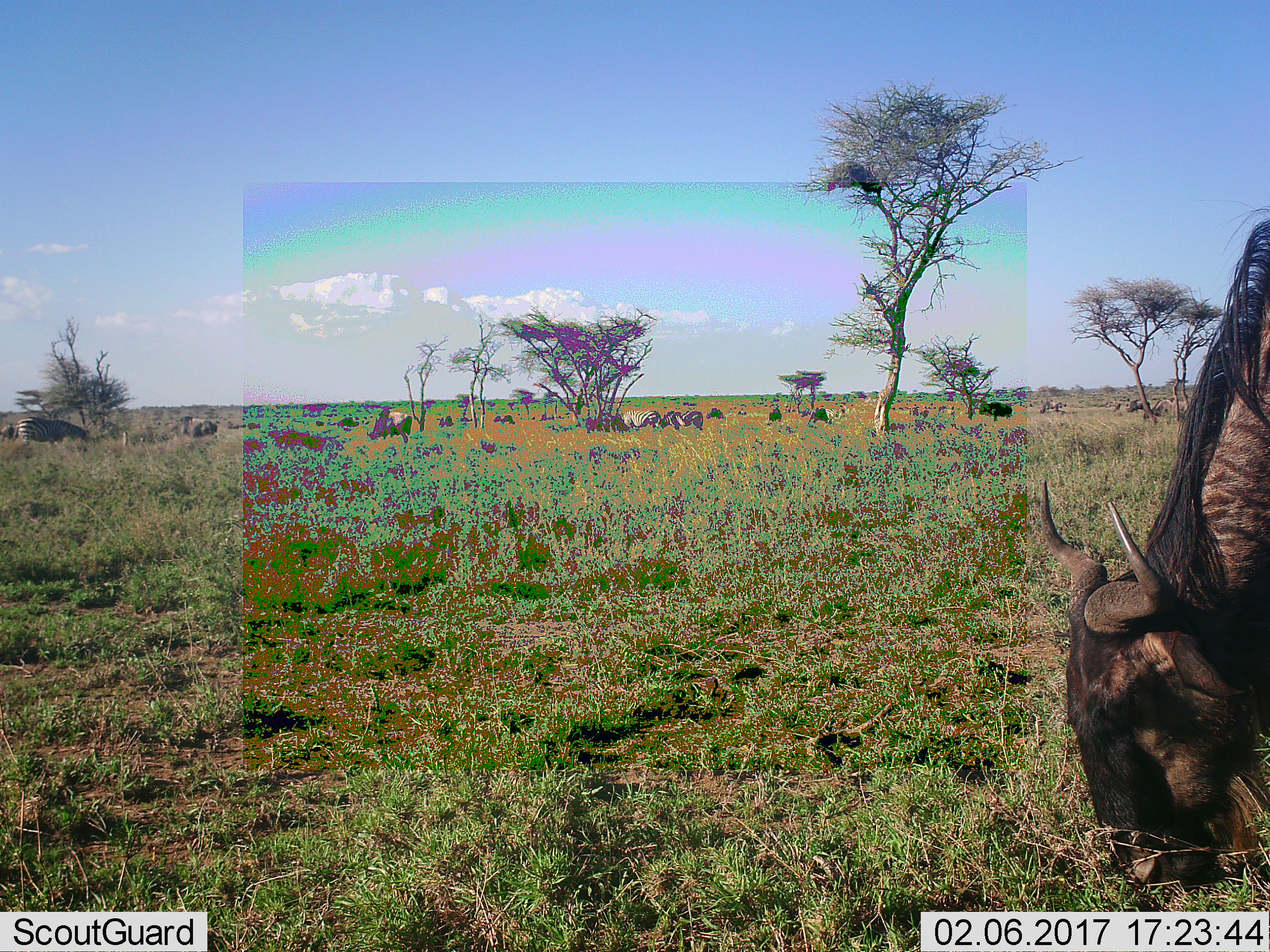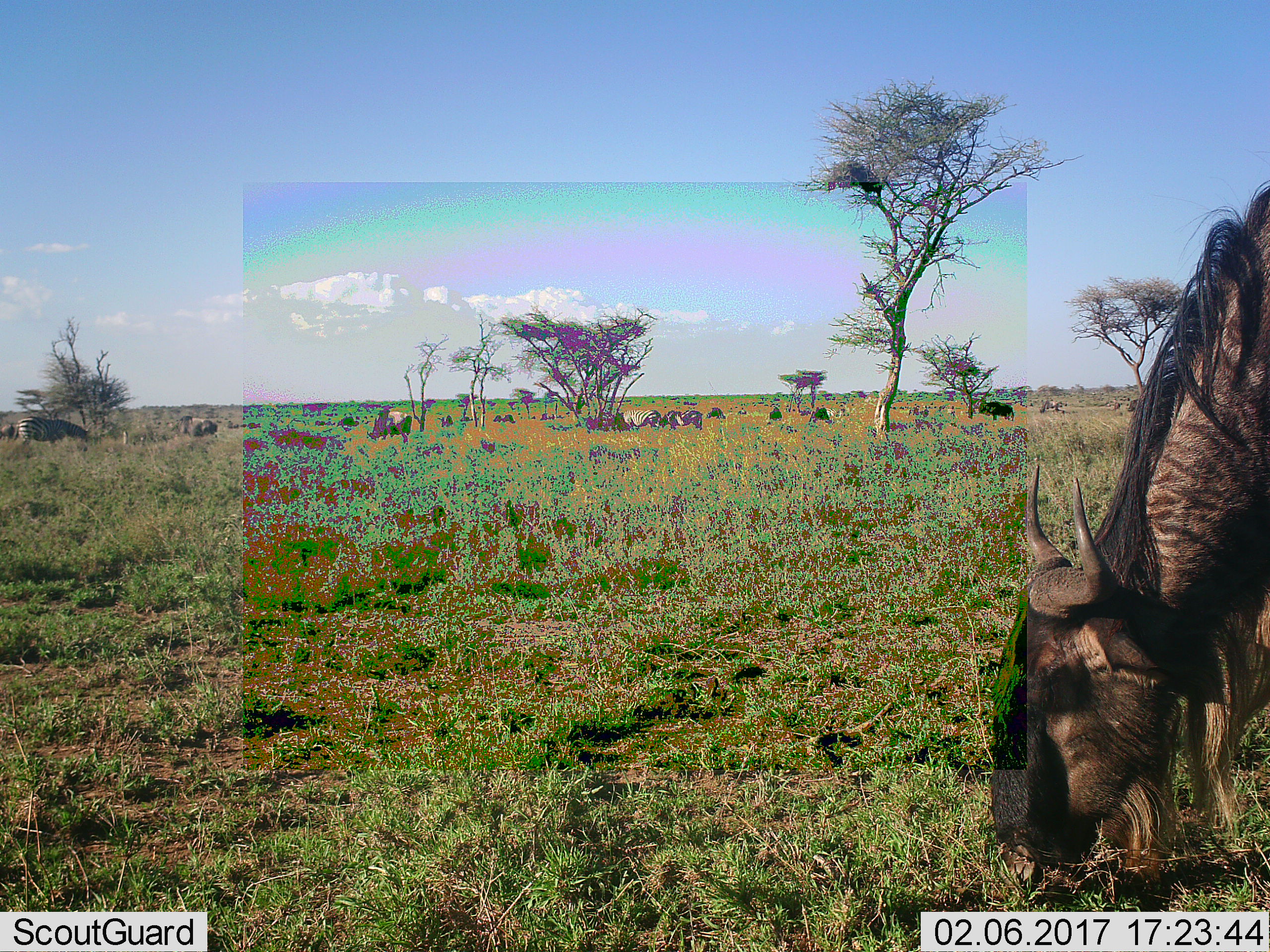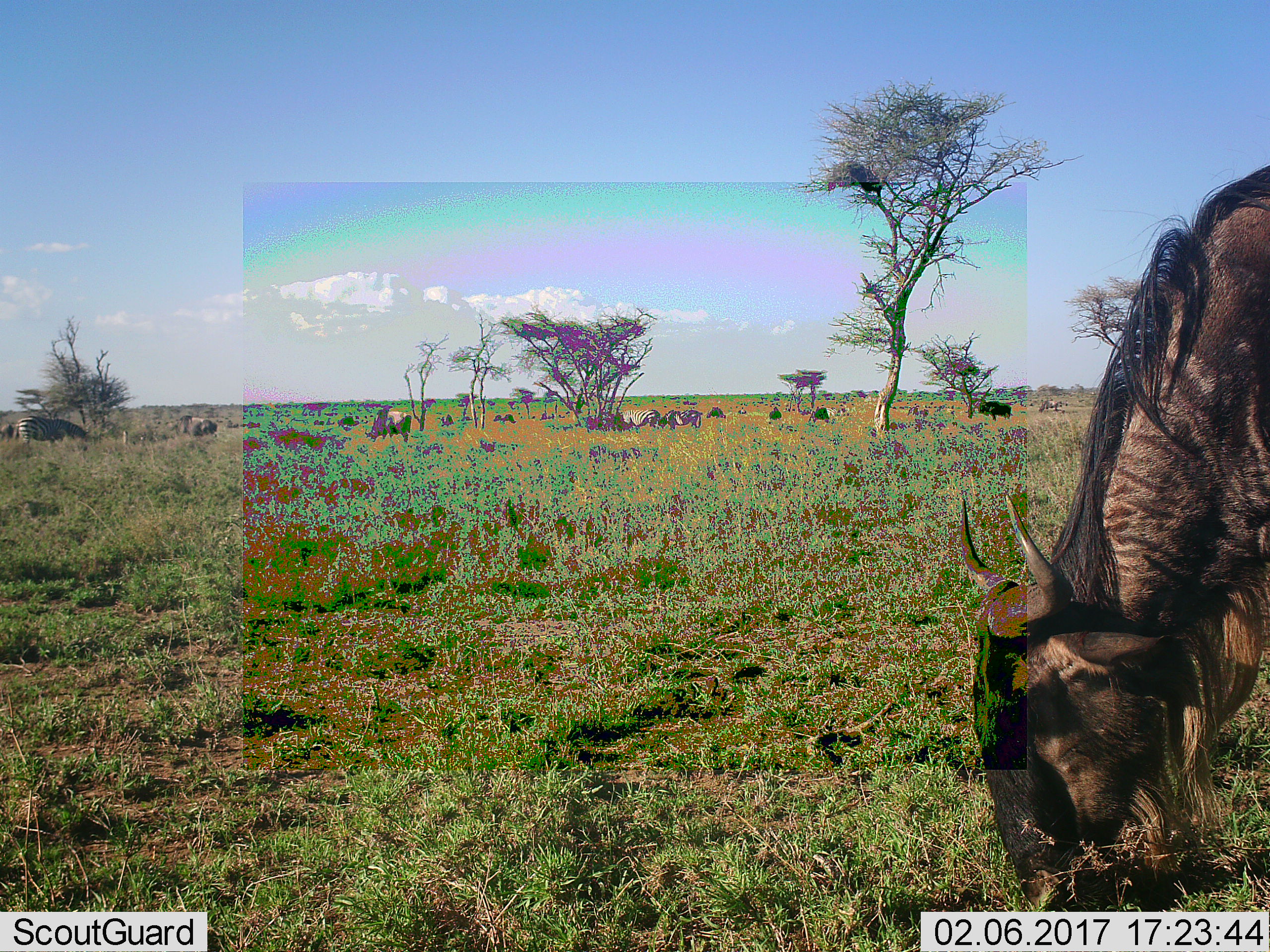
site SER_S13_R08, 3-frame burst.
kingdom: Animalia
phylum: Chordata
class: Mammalia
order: Artiodactyla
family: Bovidae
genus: Connochaetes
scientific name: Connochaetes taurinus taurinus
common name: blue wildebeest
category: wildebeestblue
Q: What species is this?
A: Wildebeestblue (blue wildebeest) (Connochaetes taurinus taurinus).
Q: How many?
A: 8.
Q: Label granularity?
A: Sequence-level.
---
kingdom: Animalia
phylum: Chordata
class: Mammalia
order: Perissodactyla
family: Equidae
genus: Equus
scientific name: Equus quagga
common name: plains zebra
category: zebraplains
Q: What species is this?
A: Zebraplains (plains zebra) (Equus quagga).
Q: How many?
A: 4.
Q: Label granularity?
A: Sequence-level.